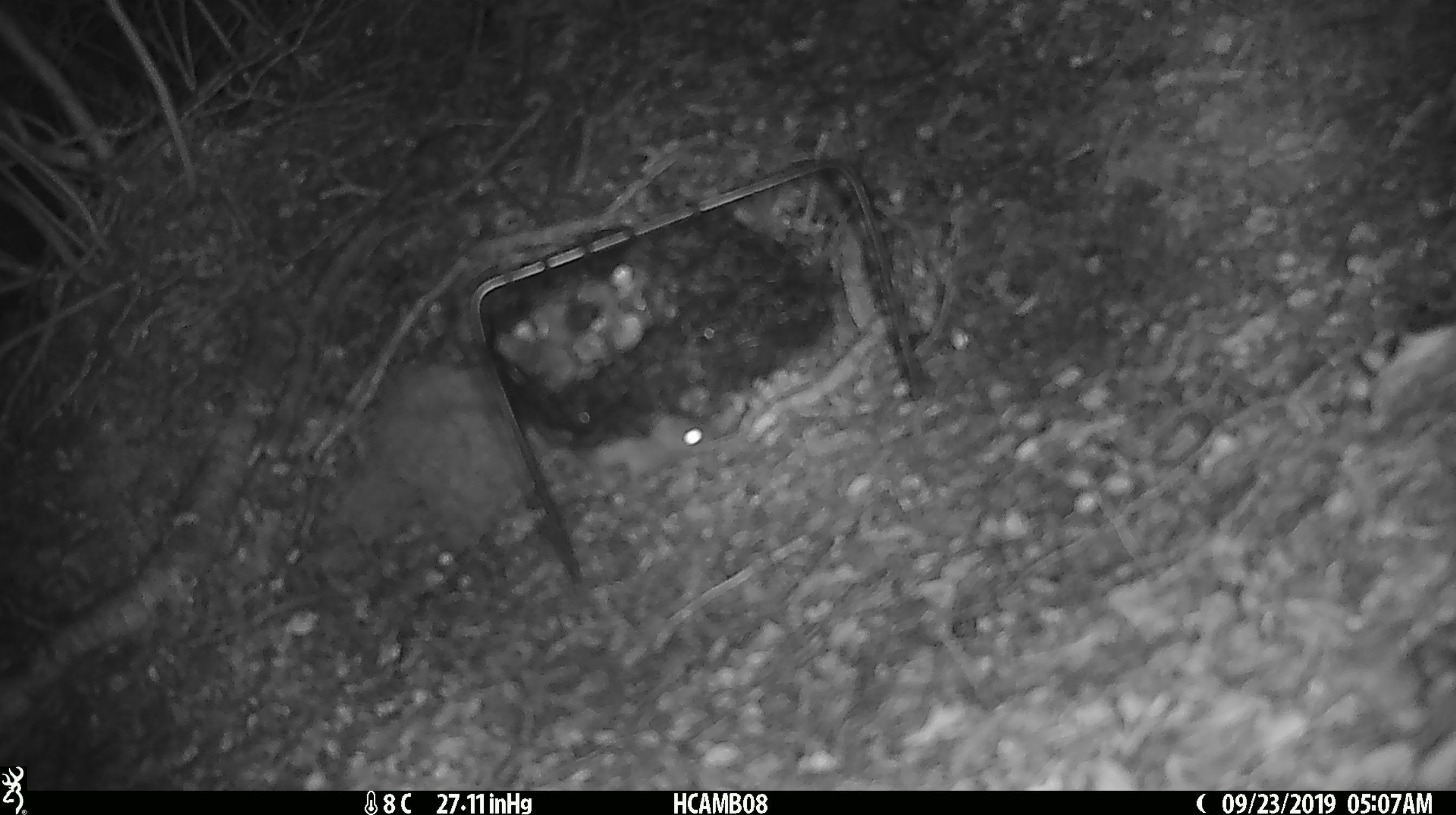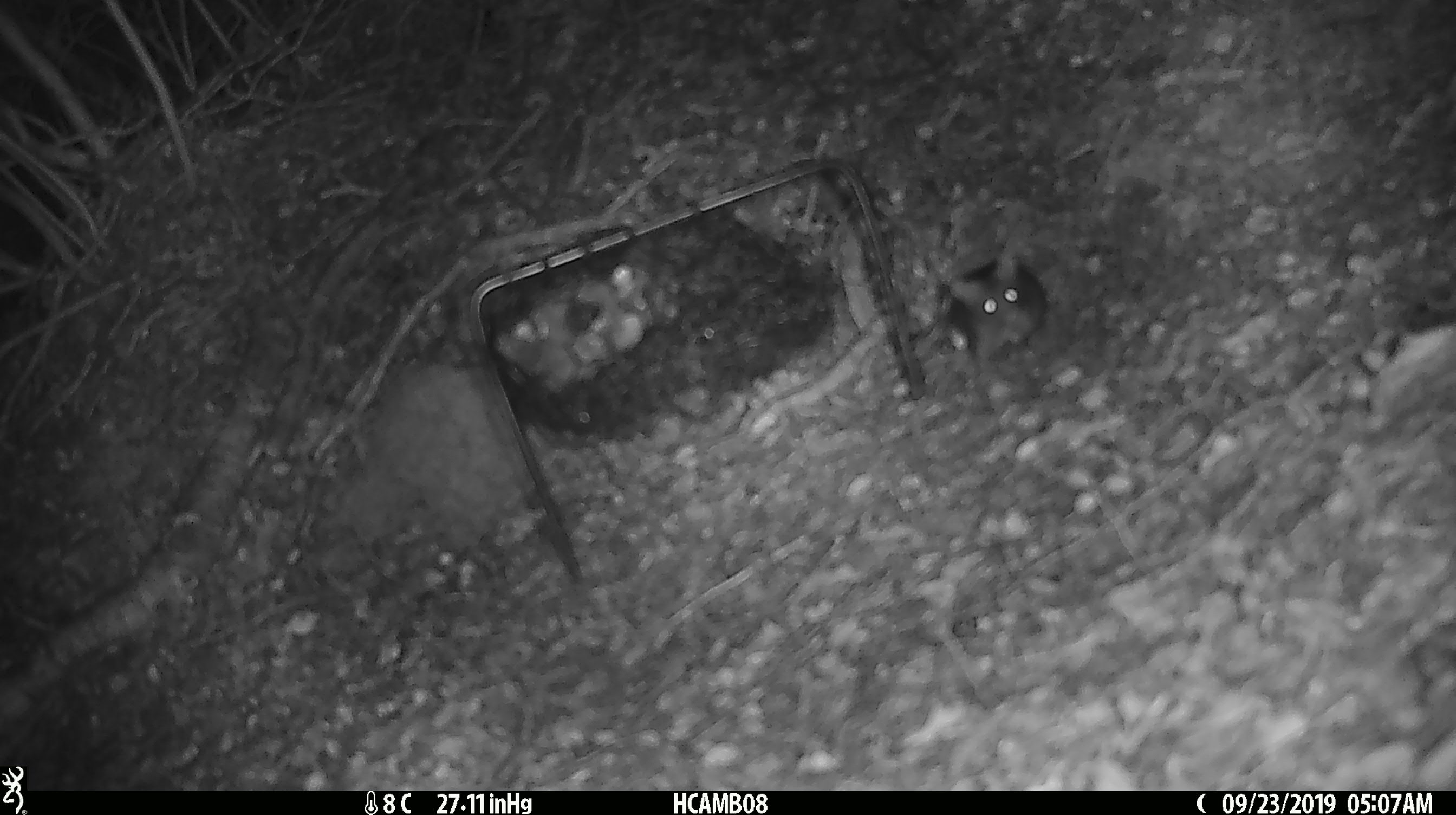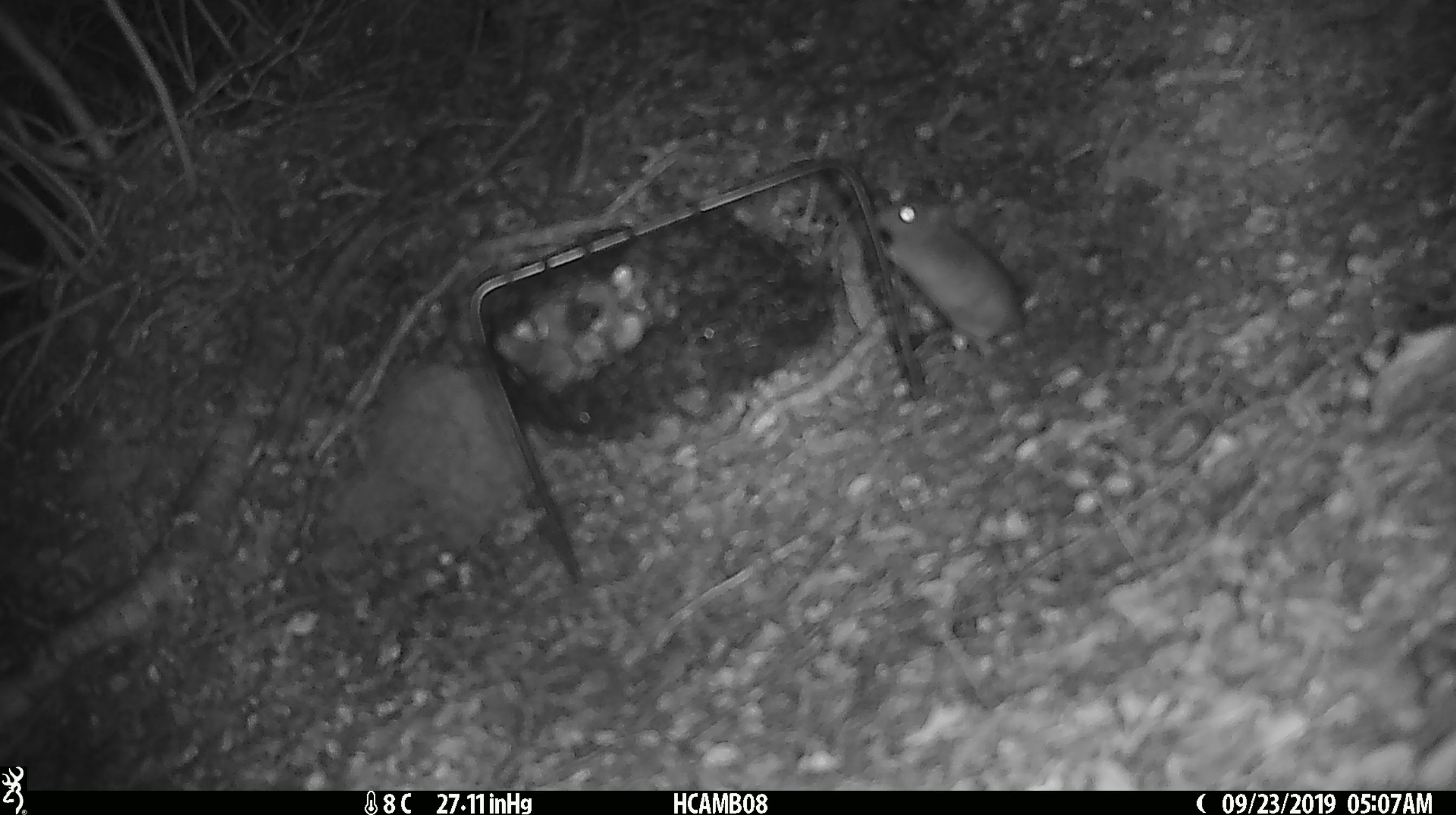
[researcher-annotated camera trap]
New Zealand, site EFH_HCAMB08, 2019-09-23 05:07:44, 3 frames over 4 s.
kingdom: Animalia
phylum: Chordata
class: Mammalia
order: Rodentia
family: Muridae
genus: Mus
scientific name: Mus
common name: mouse